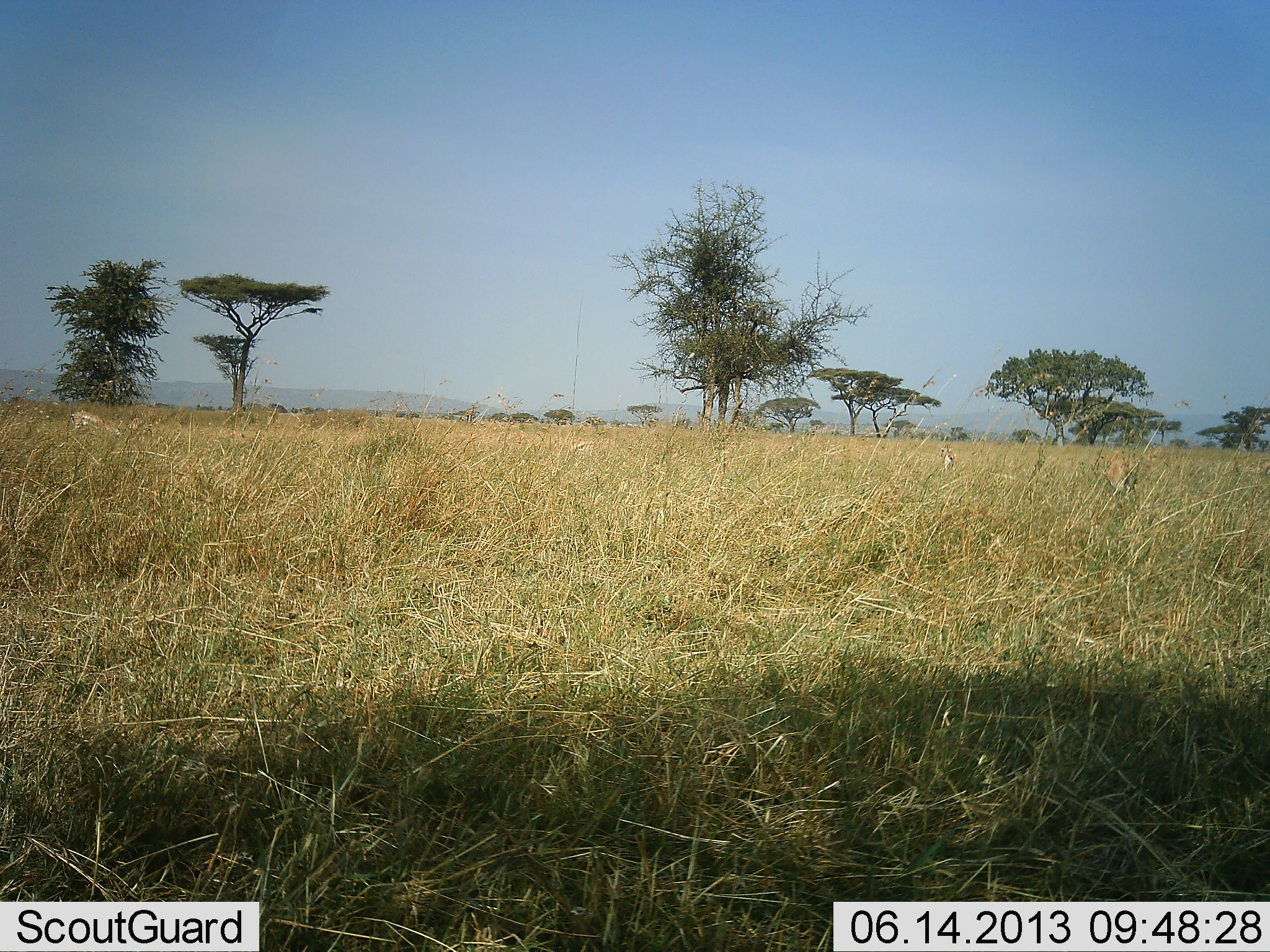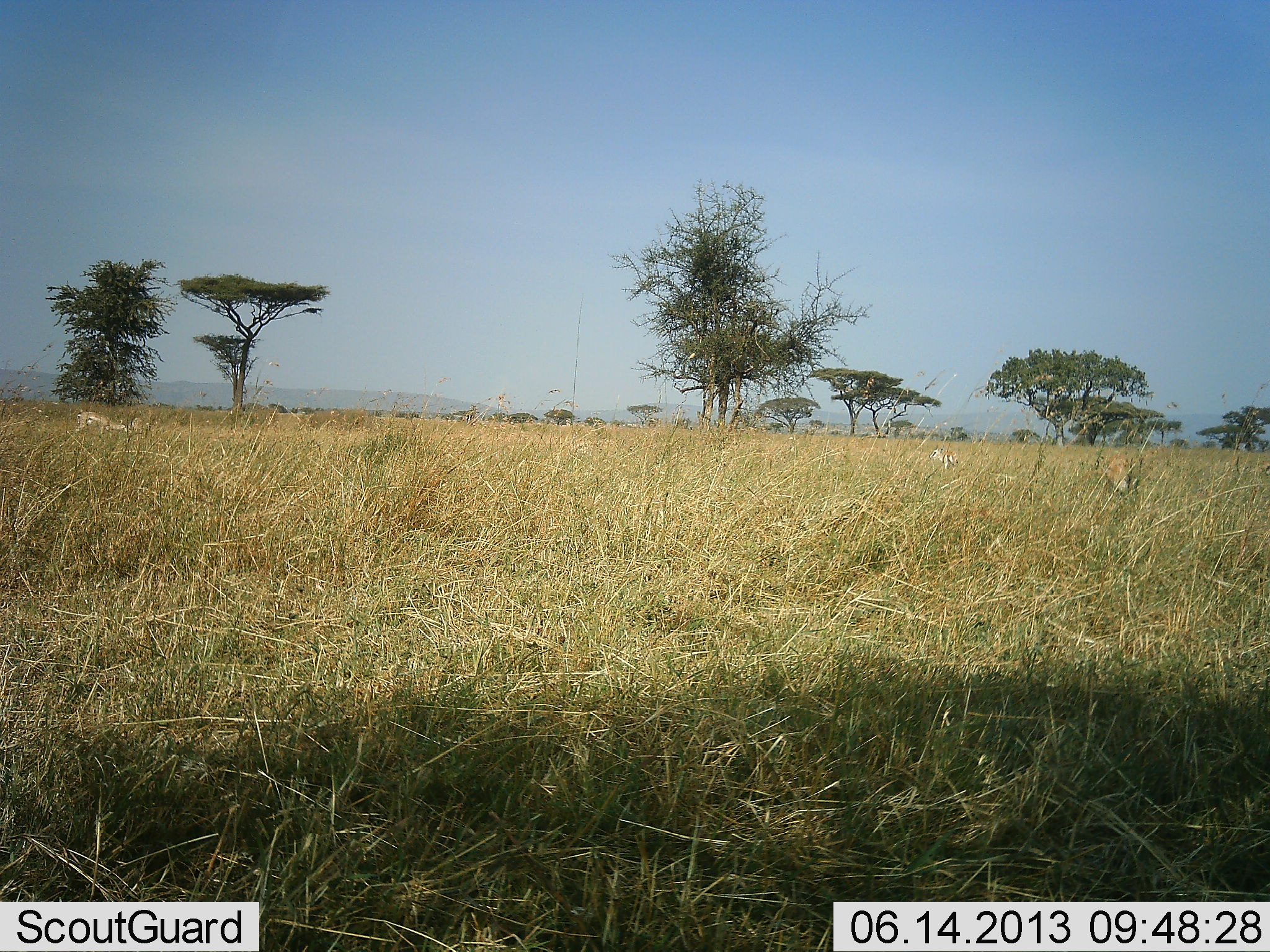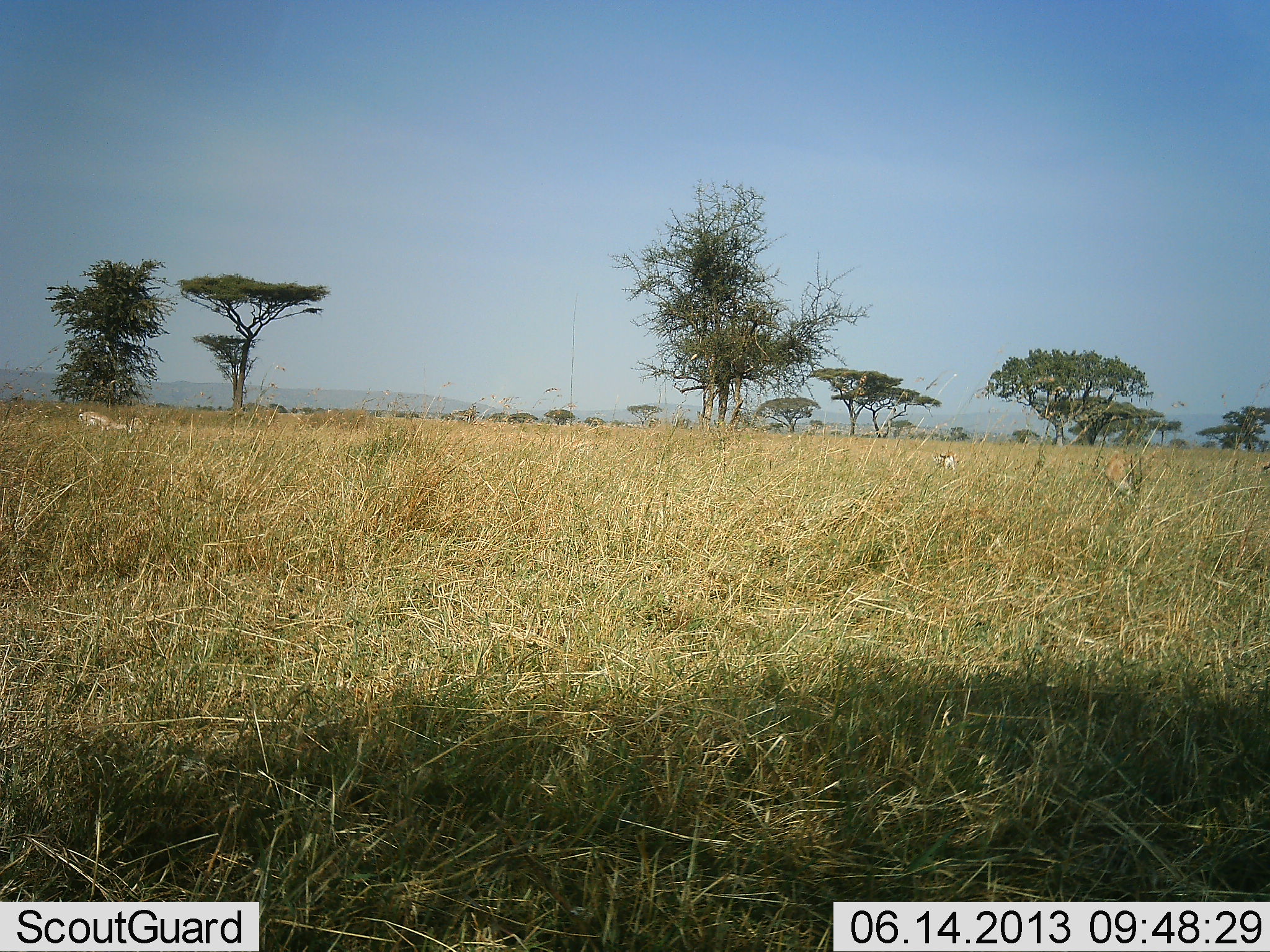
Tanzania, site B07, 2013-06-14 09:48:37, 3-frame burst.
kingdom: Animalia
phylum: Chordata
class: Mammalia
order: Artiodactyla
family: Bovidae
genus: Eudorcas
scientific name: Eudorcas thomsonii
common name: thomson's gazelle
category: gazellethomsons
Gazellethomsons (thomson's gazelle) (Eudorcas thomsonii), count 3. Behavior (volunteer vote fractions): standing 33%, resting 0%, moving 44%, interacting 0%. Young present (vote fraction): 0%. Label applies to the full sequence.